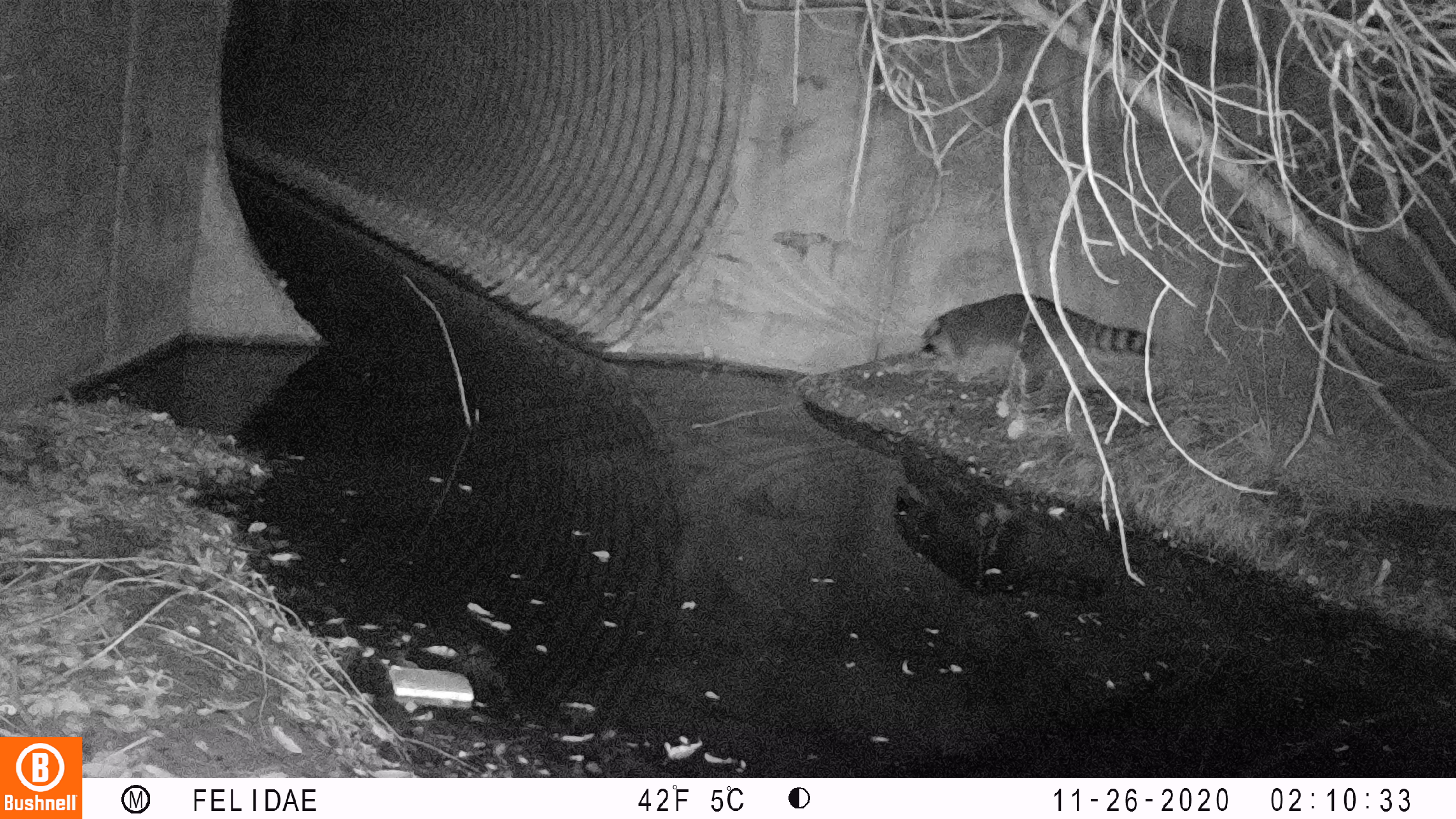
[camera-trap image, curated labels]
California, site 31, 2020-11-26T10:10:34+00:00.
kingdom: Animalia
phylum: Chordata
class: Mammalia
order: Carnivora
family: Procyonidae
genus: Procyon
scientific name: Procyon lotor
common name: raccoon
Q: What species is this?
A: Raccoon (Procyon lotor).